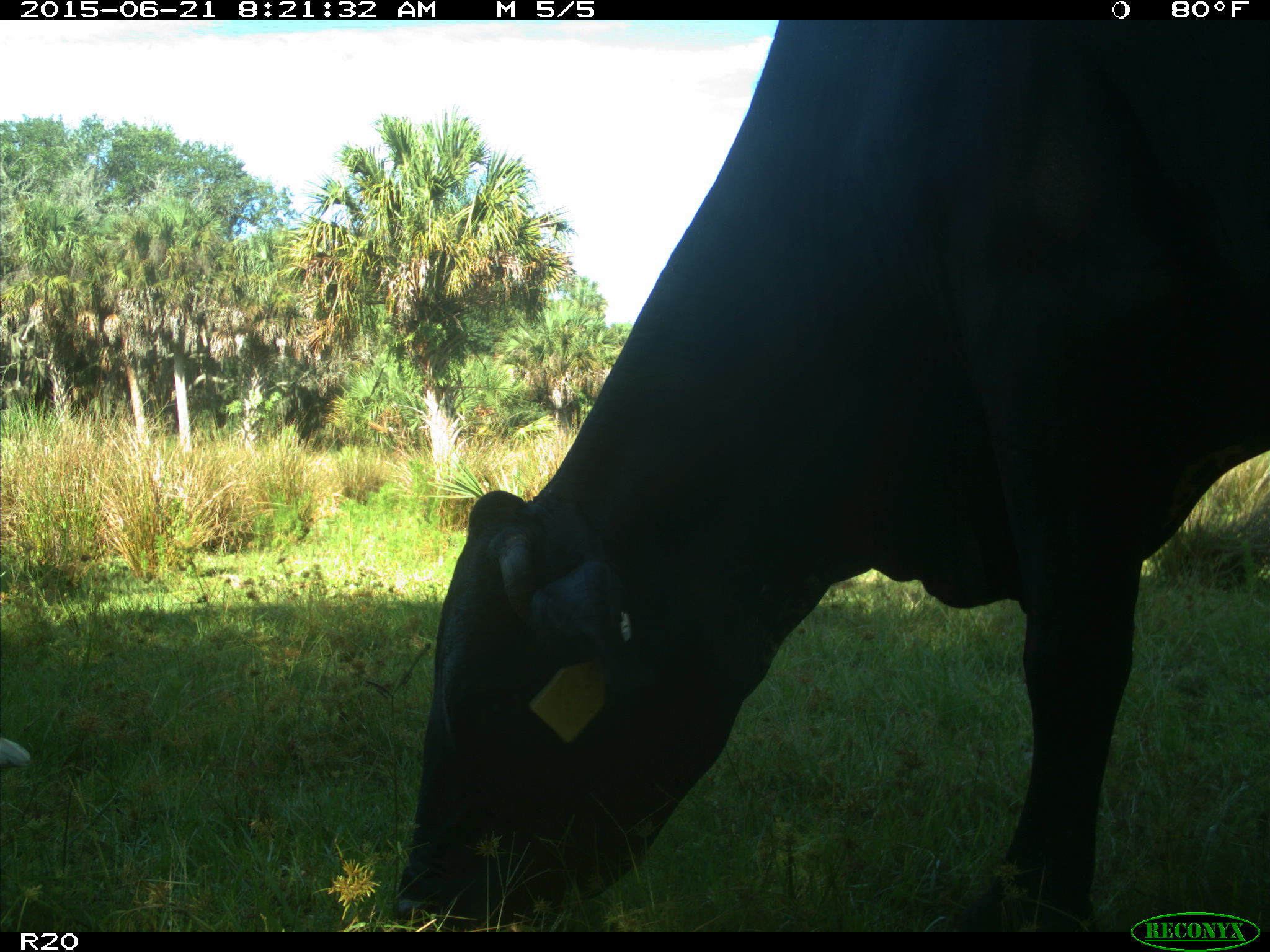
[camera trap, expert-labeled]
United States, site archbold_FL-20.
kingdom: Animalia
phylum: Chordata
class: Mammalia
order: Artiodactyla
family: Bovidae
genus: Bos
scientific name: Bos taurus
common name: domestic cow